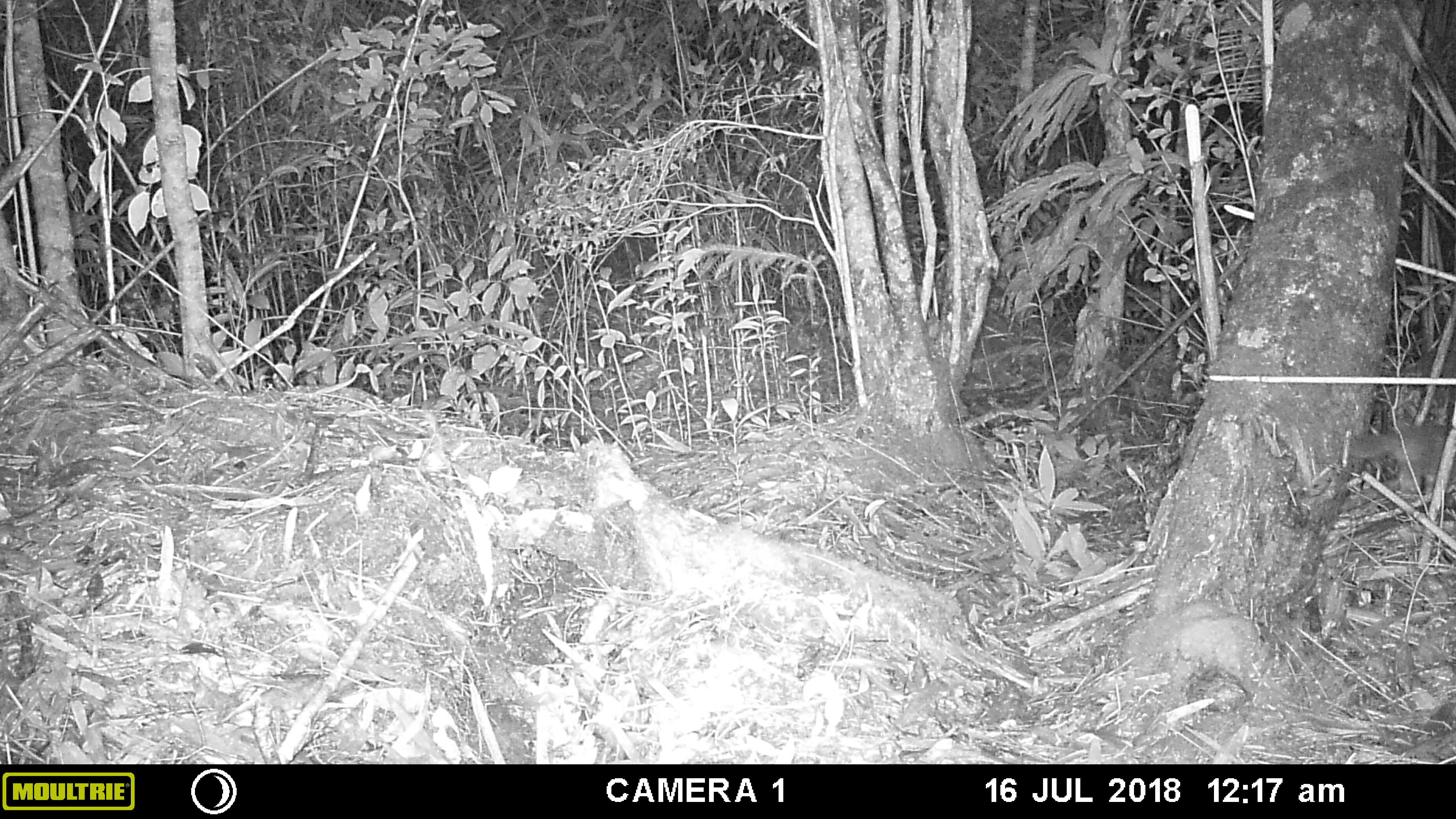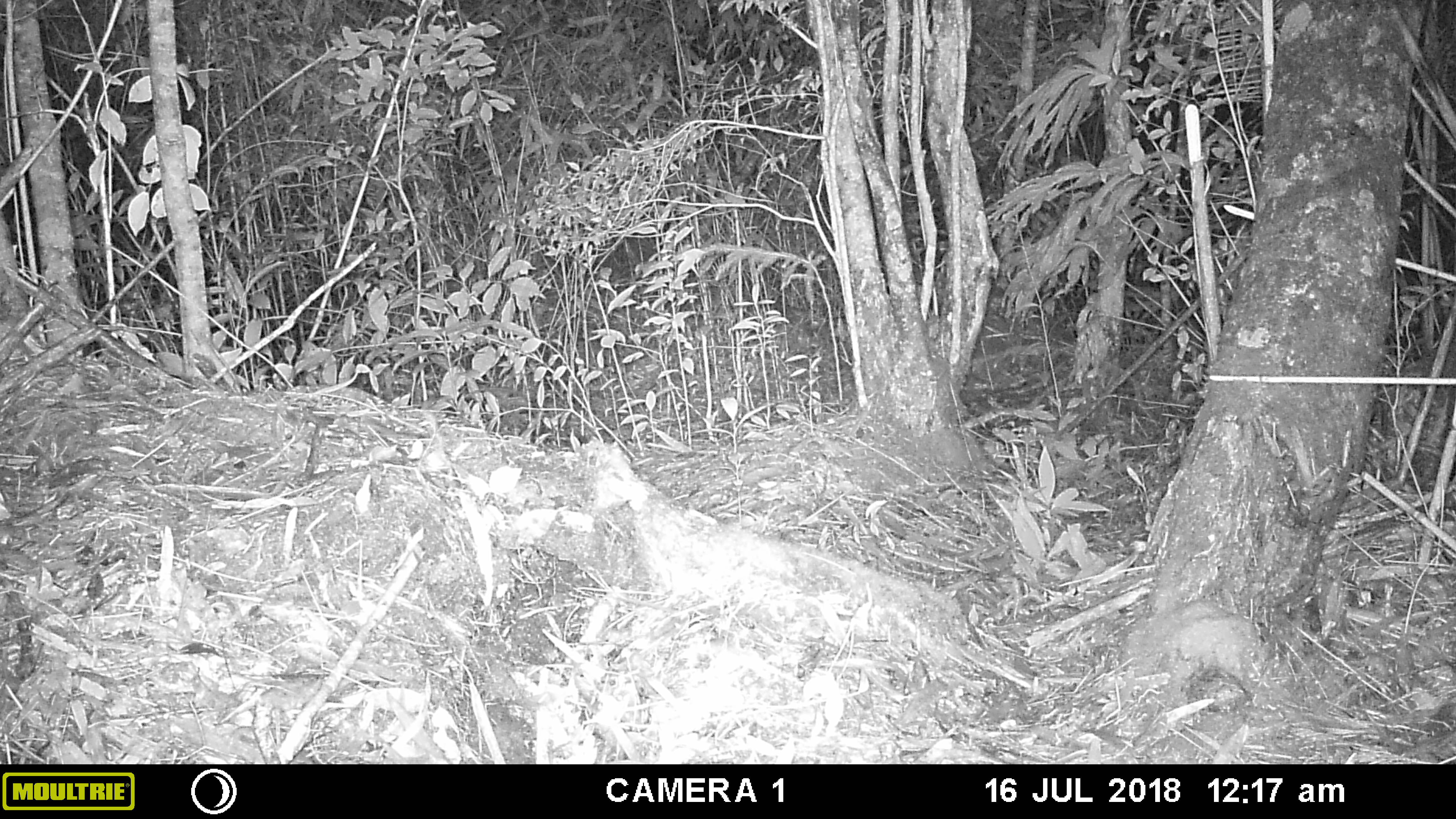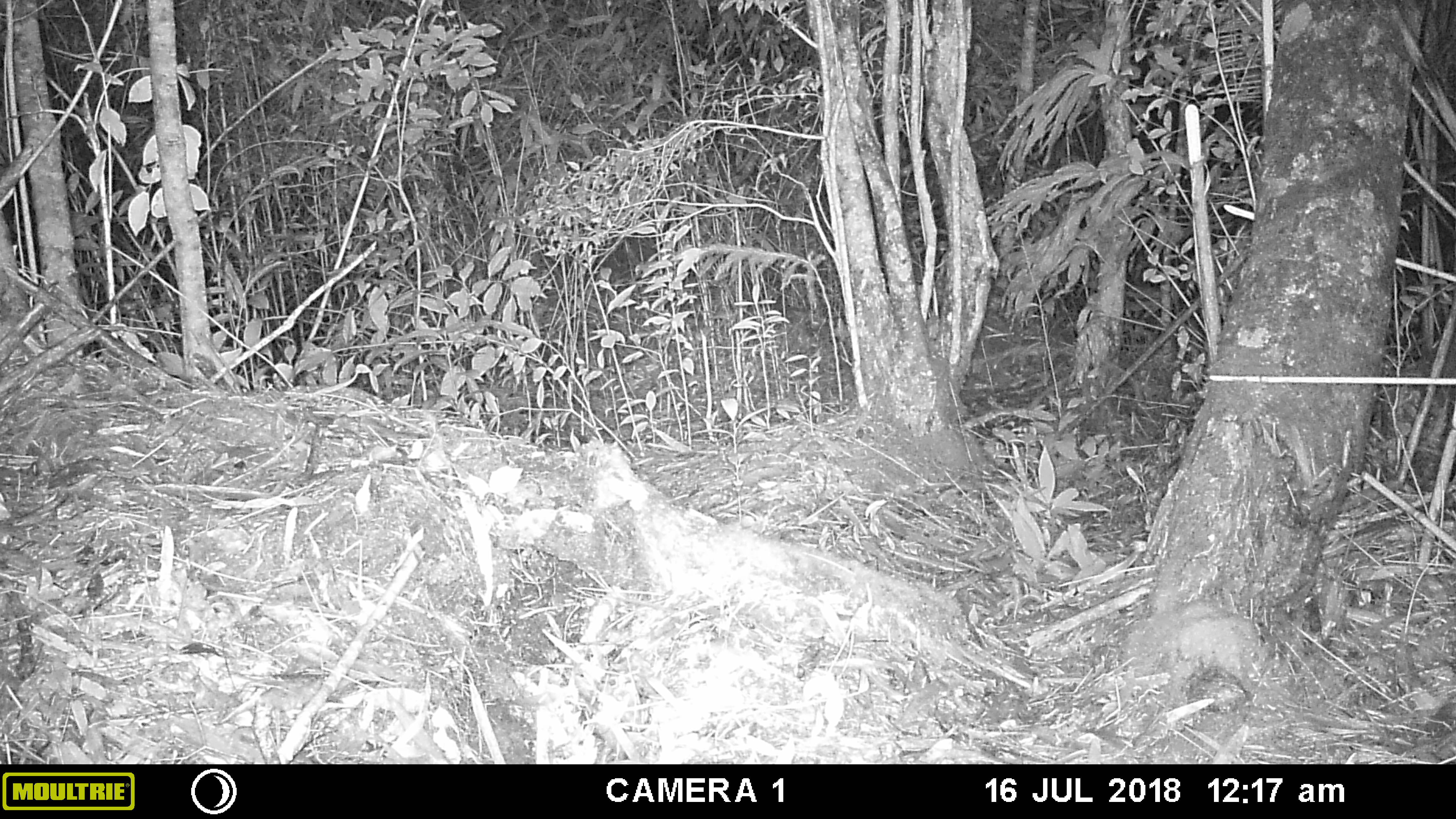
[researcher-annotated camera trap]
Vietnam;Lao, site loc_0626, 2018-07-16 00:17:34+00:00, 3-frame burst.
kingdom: Animalia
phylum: Chordata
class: Mammalia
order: Carnivora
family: Mustelidae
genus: Melogale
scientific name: Melogale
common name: ferret badger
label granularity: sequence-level